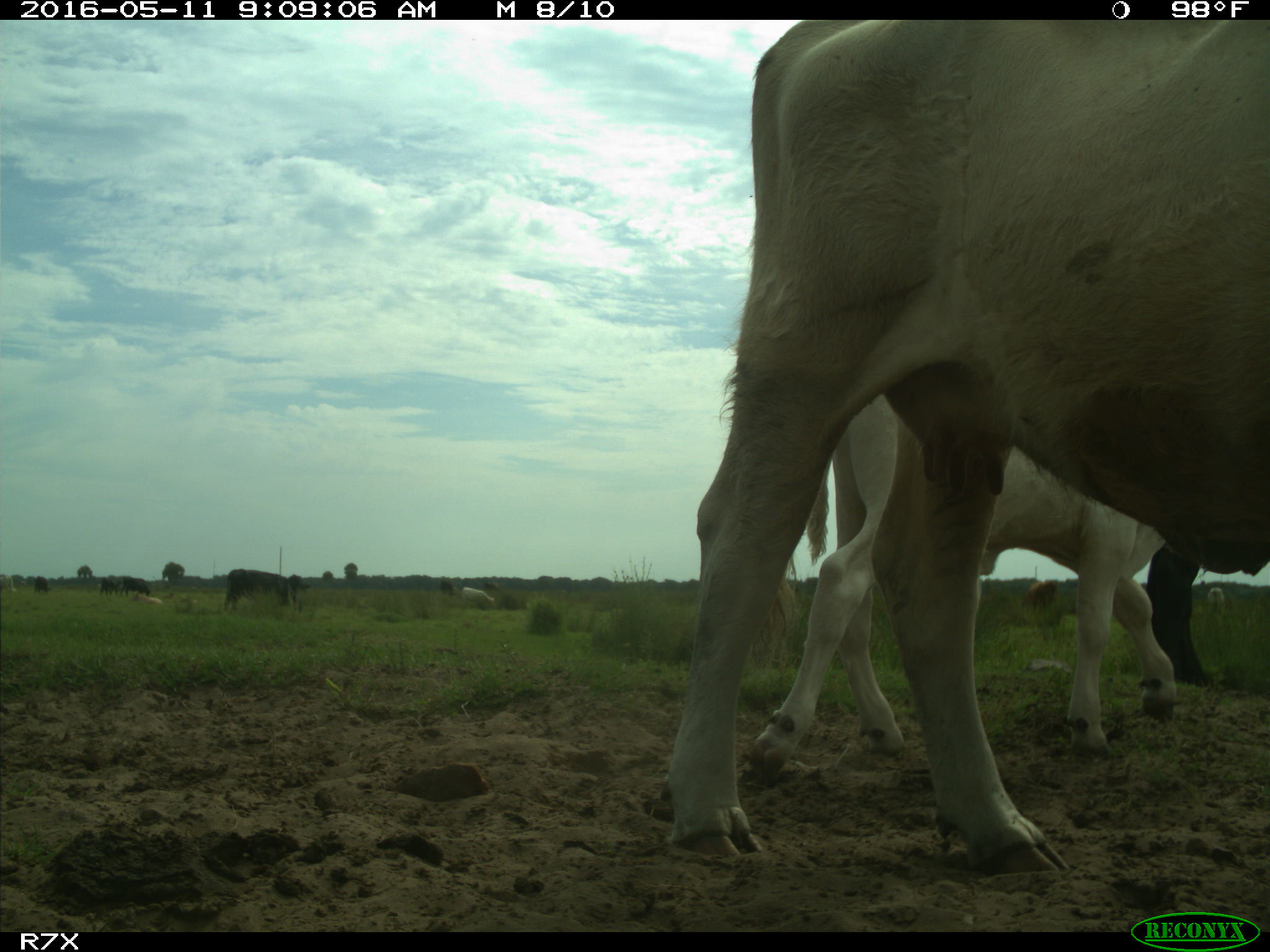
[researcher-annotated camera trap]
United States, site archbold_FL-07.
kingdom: Animalia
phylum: Chordata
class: Mammalia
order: Artiodactyla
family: Bovidae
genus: Bos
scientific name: Bos taurus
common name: domestic cow